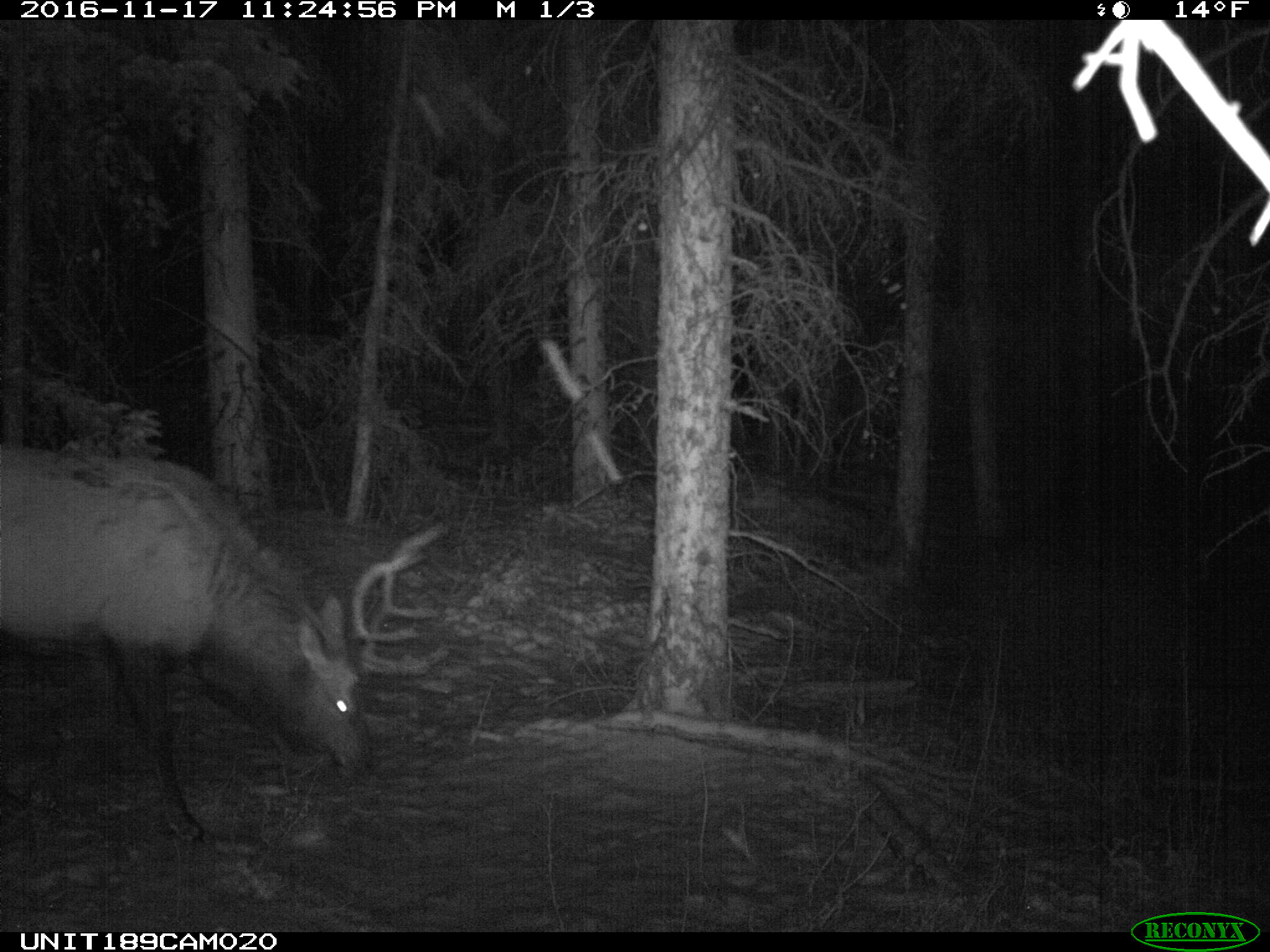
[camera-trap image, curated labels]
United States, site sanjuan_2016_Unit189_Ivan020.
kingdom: Animalia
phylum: Chordata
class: Mammalia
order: Artiodactyla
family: Cervidae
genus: Cervus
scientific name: Cervus elaphus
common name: red deer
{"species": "Cervus elaphus (red deer)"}